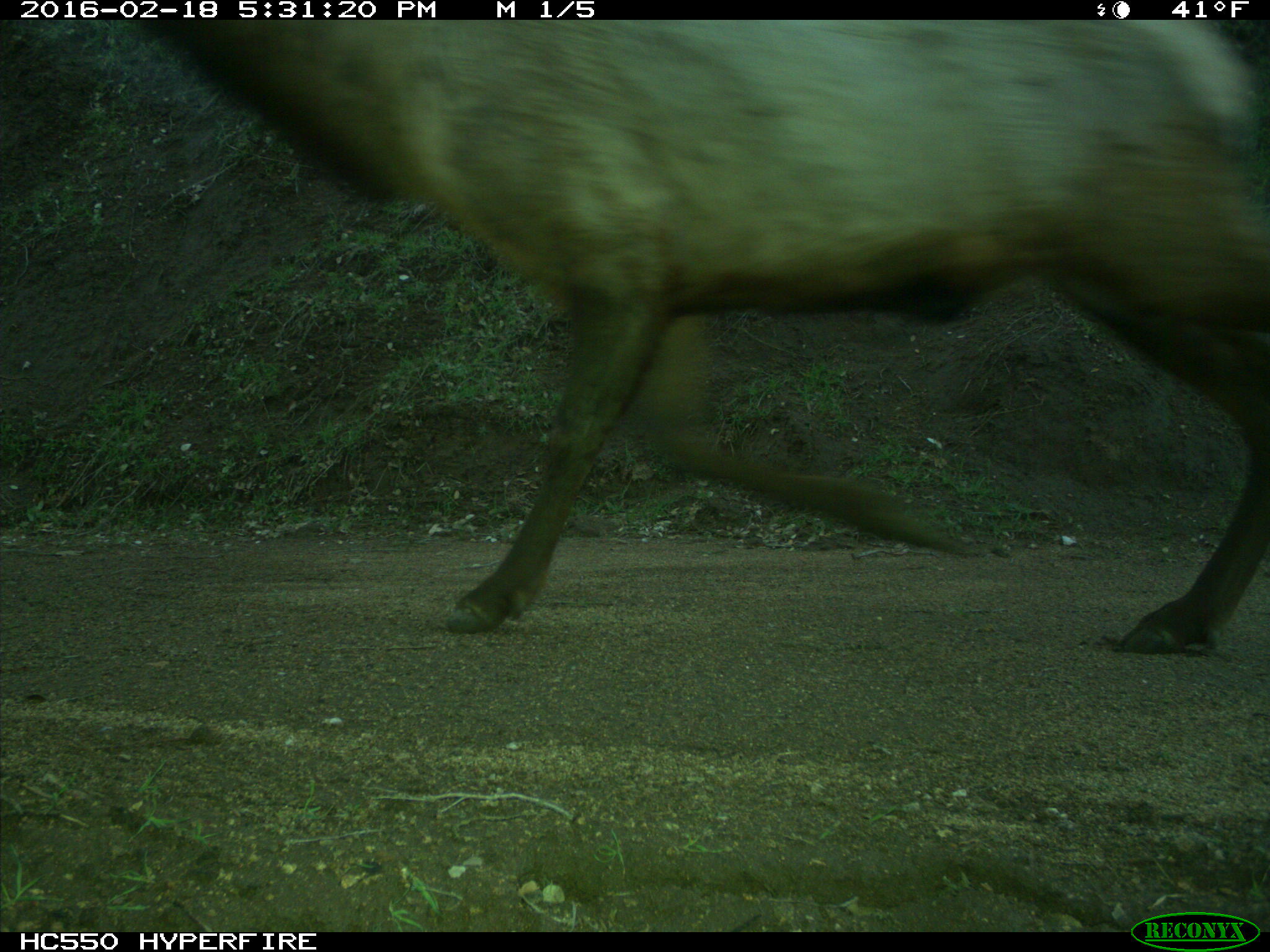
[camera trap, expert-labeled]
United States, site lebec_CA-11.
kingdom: Animalia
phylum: Chordata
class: Mammalia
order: Artiodactyla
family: Cervidae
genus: Cervus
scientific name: Cervus canadensis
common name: elk